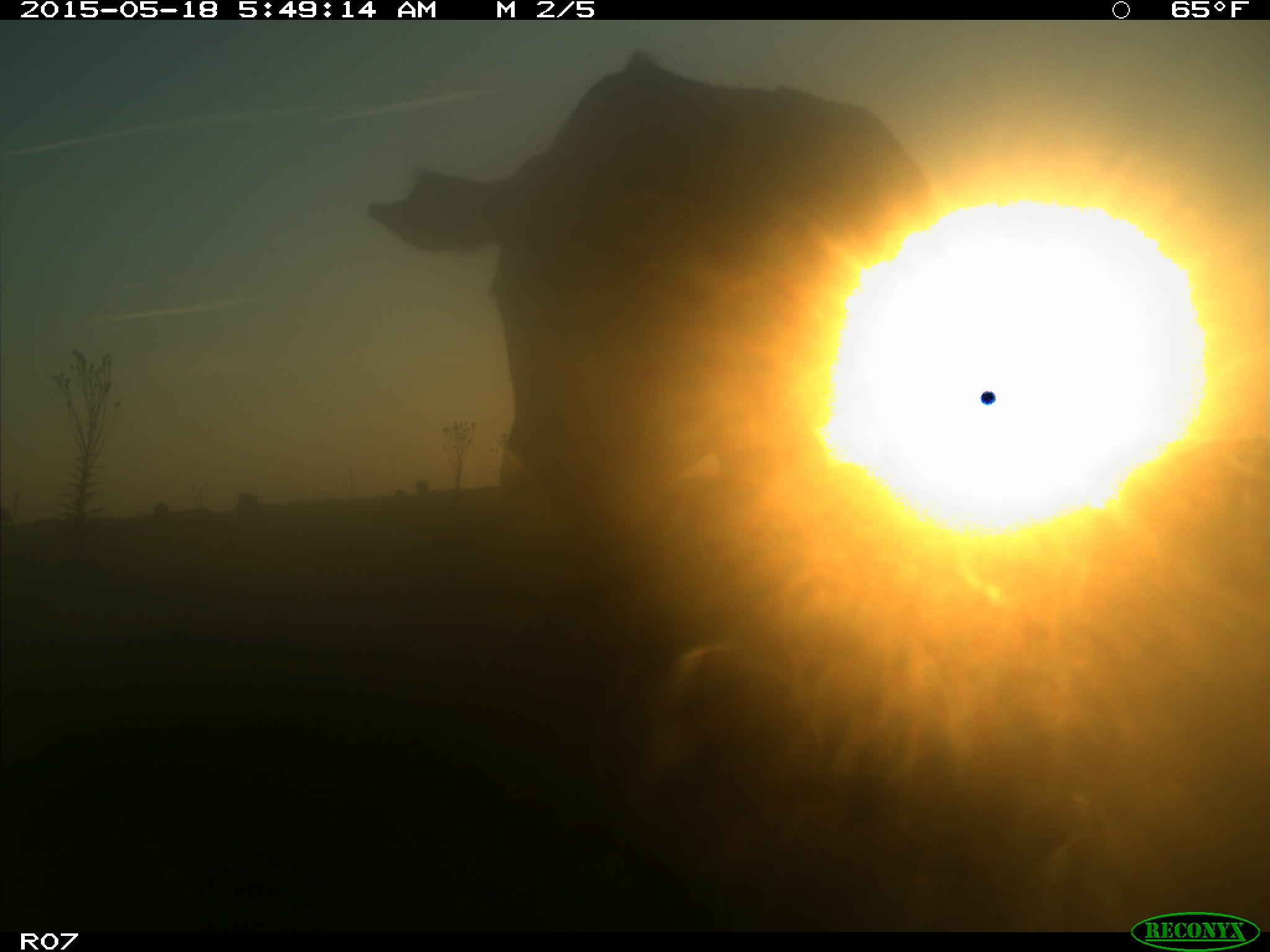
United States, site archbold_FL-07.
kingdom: Animalia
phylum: Chordata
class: Mammalia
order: Artiodactyla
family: Bovidae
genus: Bos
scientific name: Bos taurus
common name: domestic cow